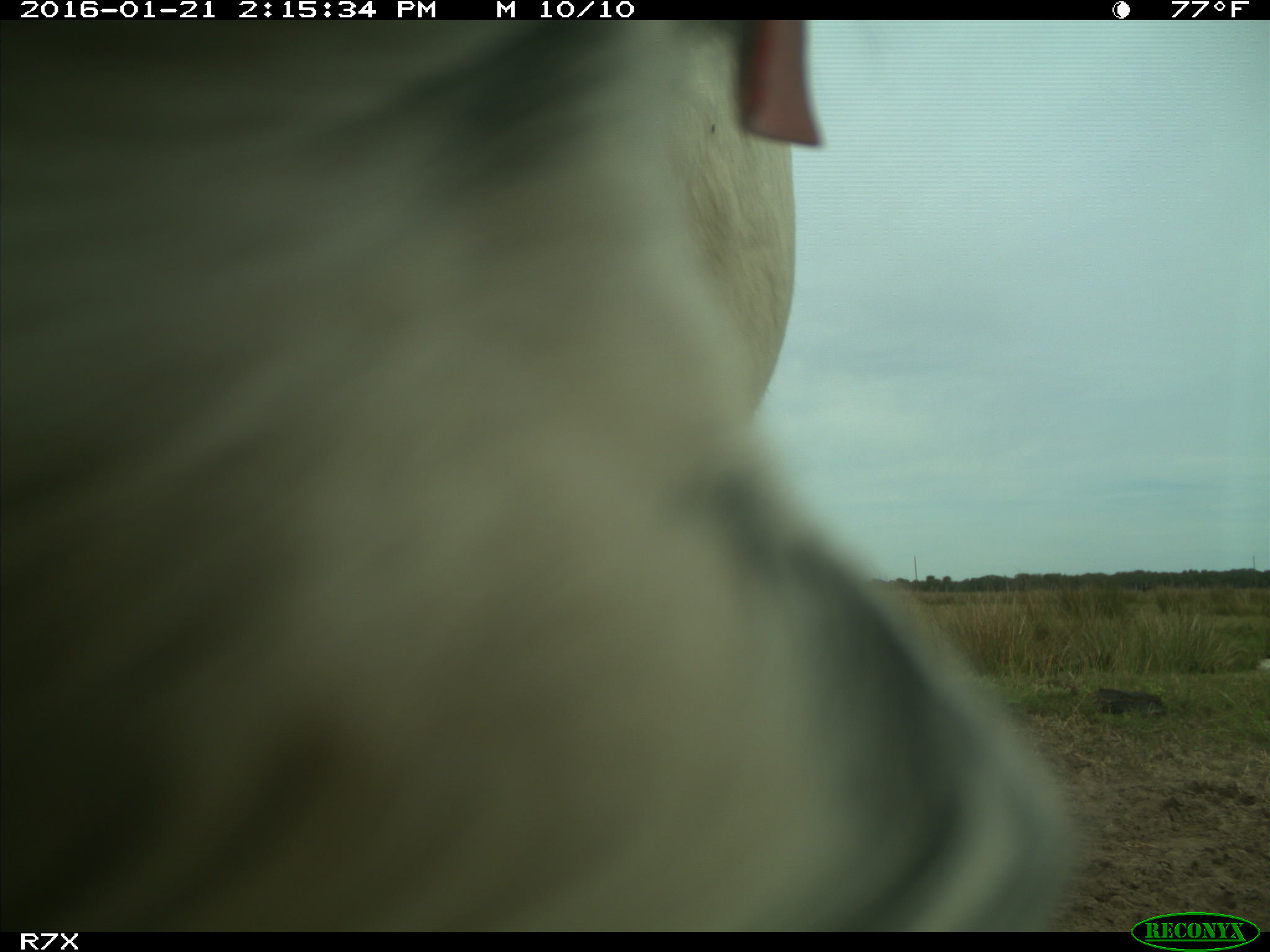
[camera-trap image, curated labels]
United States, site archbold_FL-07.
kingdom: Animalia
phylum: Chordata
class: Mammalia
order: Artiodactyla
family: Bovidae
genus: Bos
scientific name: Bos taurus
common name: domestic cow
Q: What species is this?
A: Bos taurus (domestic cow).